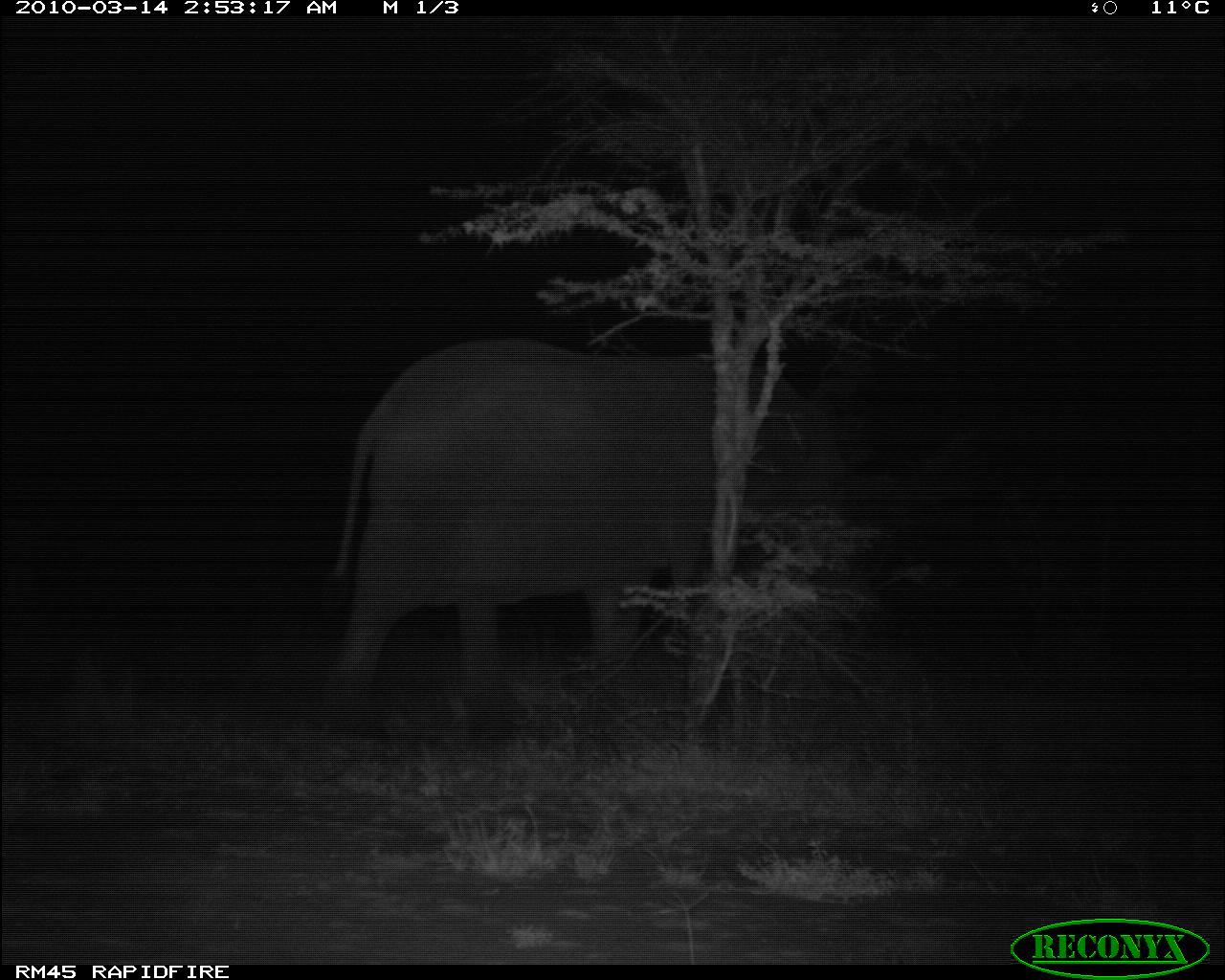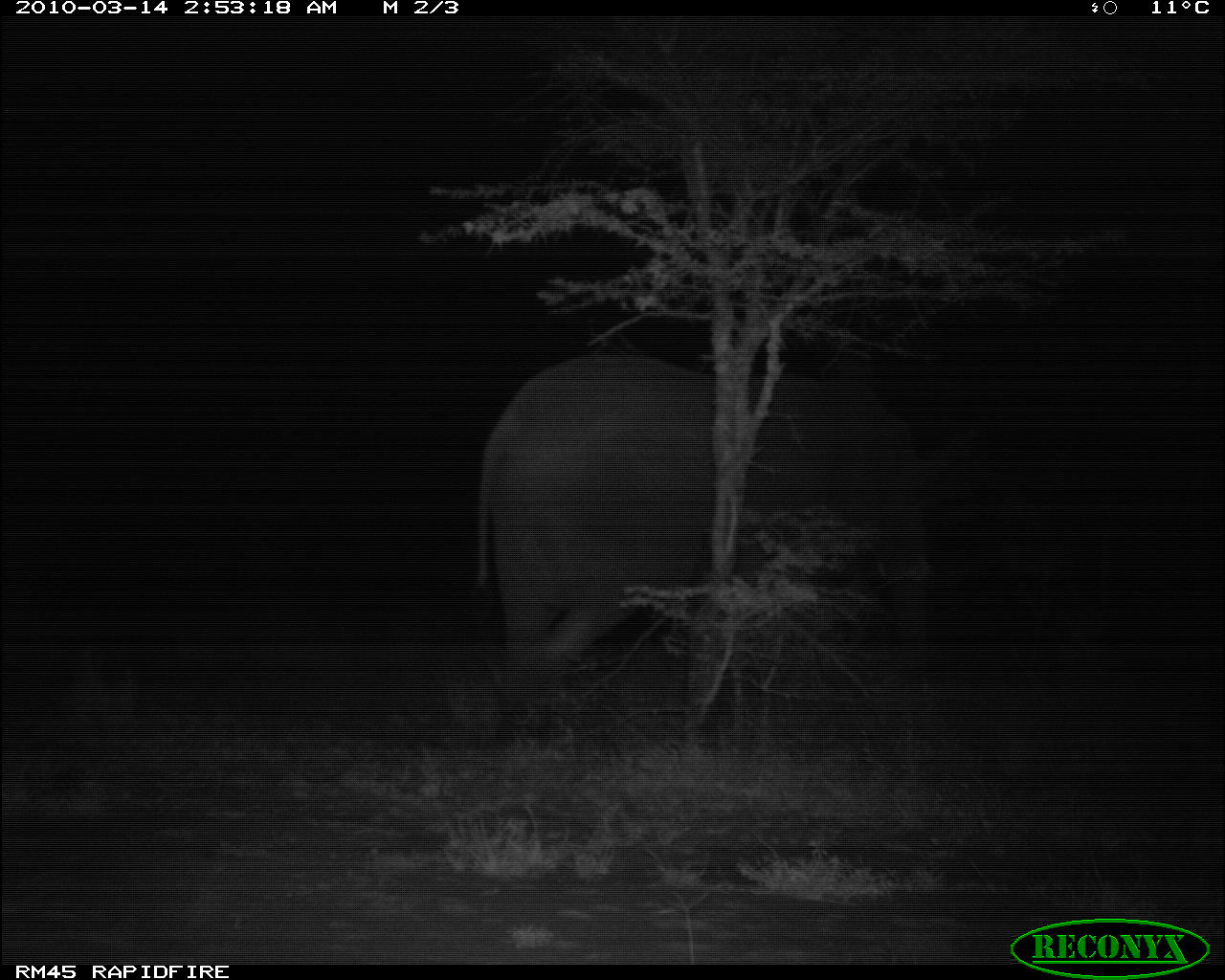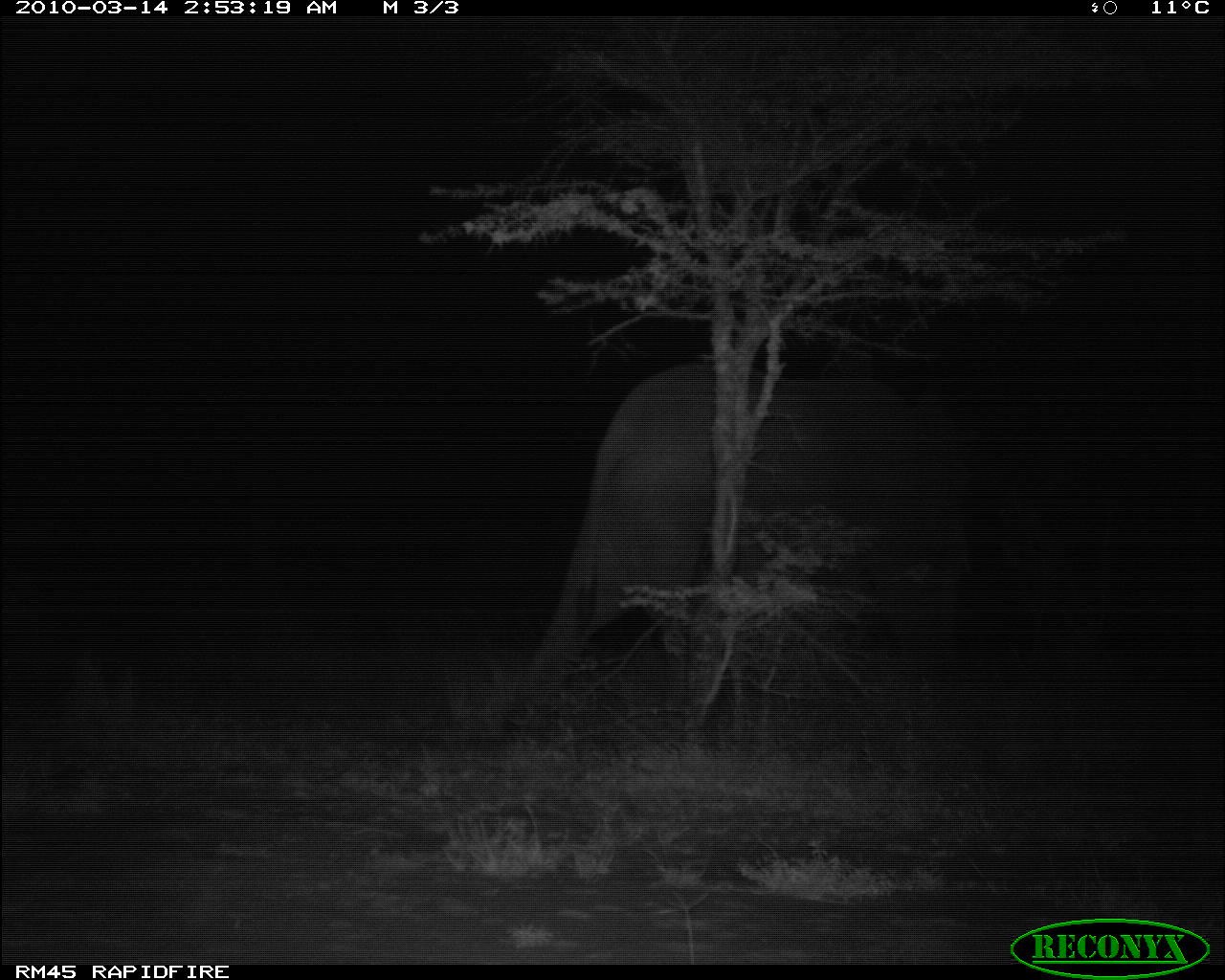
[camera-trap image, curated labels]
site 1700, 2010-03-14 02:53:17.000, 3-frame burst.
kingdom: Animalia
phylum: Chordata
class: Mammalia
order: Proboscidea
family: Elephantidae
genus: Loxodonta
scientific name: Loxodonta africana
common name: african bush elephant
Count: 1.